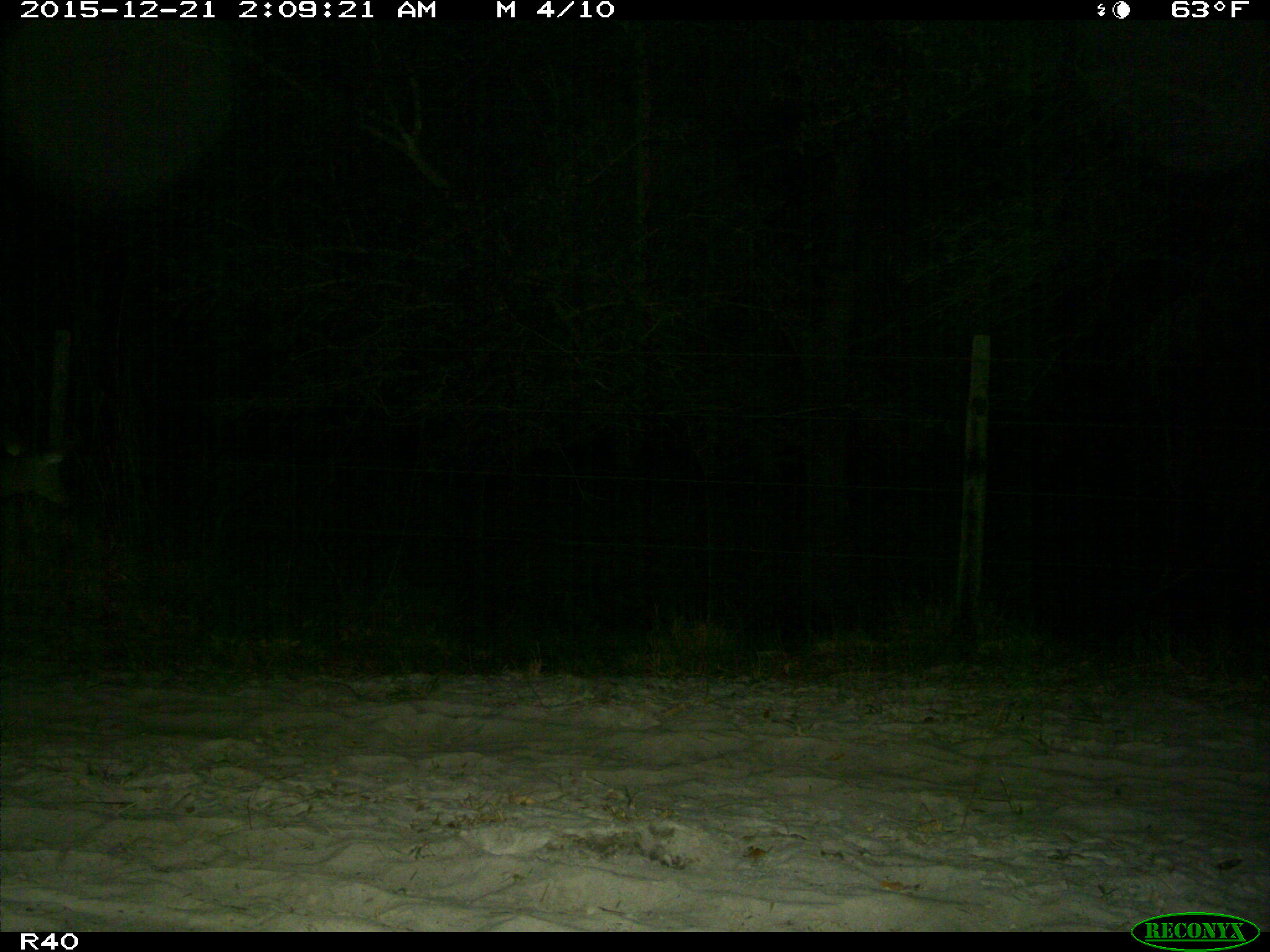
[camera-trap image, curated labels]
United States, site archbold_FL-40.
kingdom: Animalia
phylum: Chordata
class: Mammalia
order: Artiodactyla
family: Cervidae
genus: Odocoileus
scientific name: Odocoileus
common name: deer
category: unidentified deer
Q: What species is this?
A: Unidentified deer (deer) (Odocoileus).